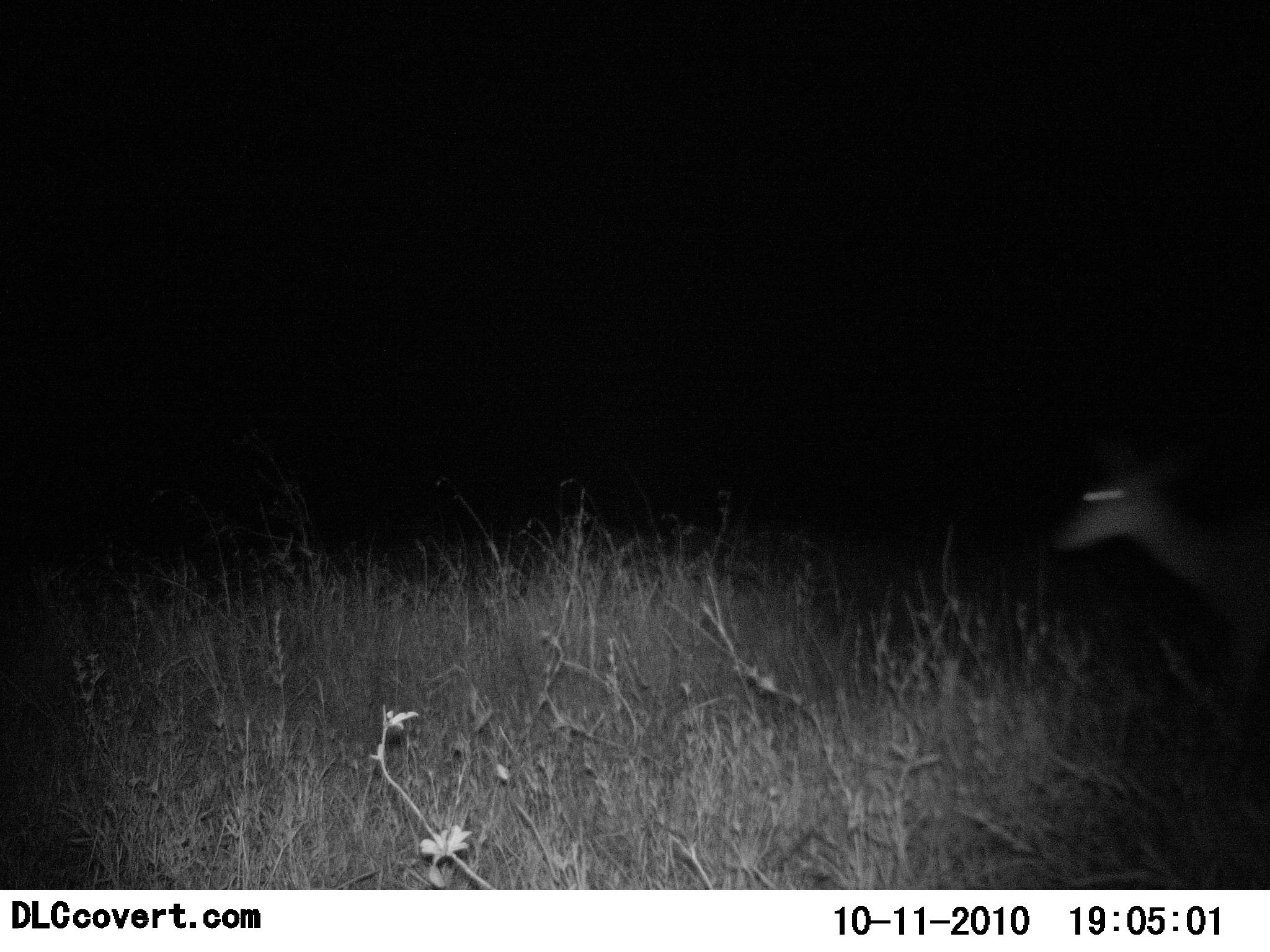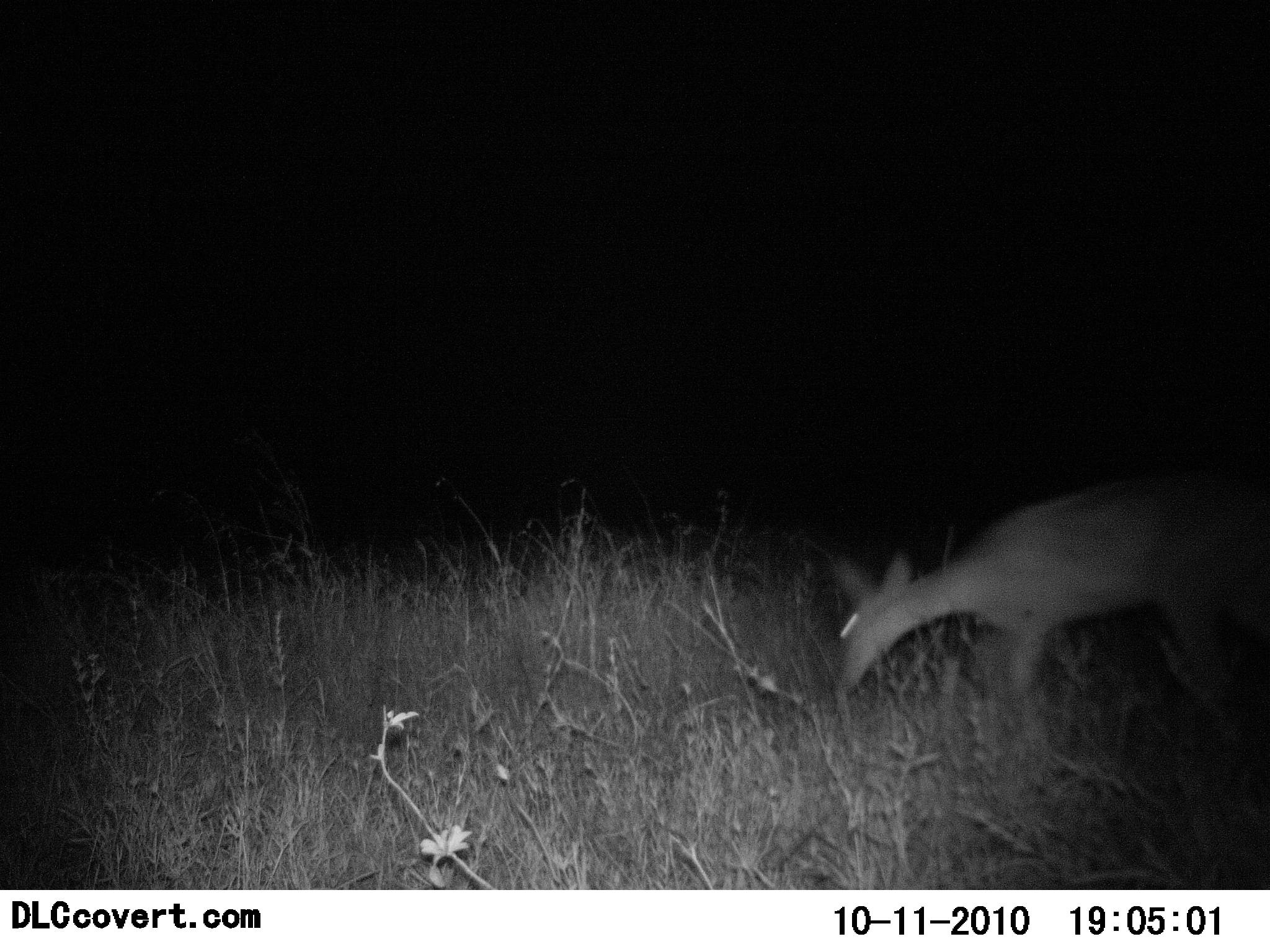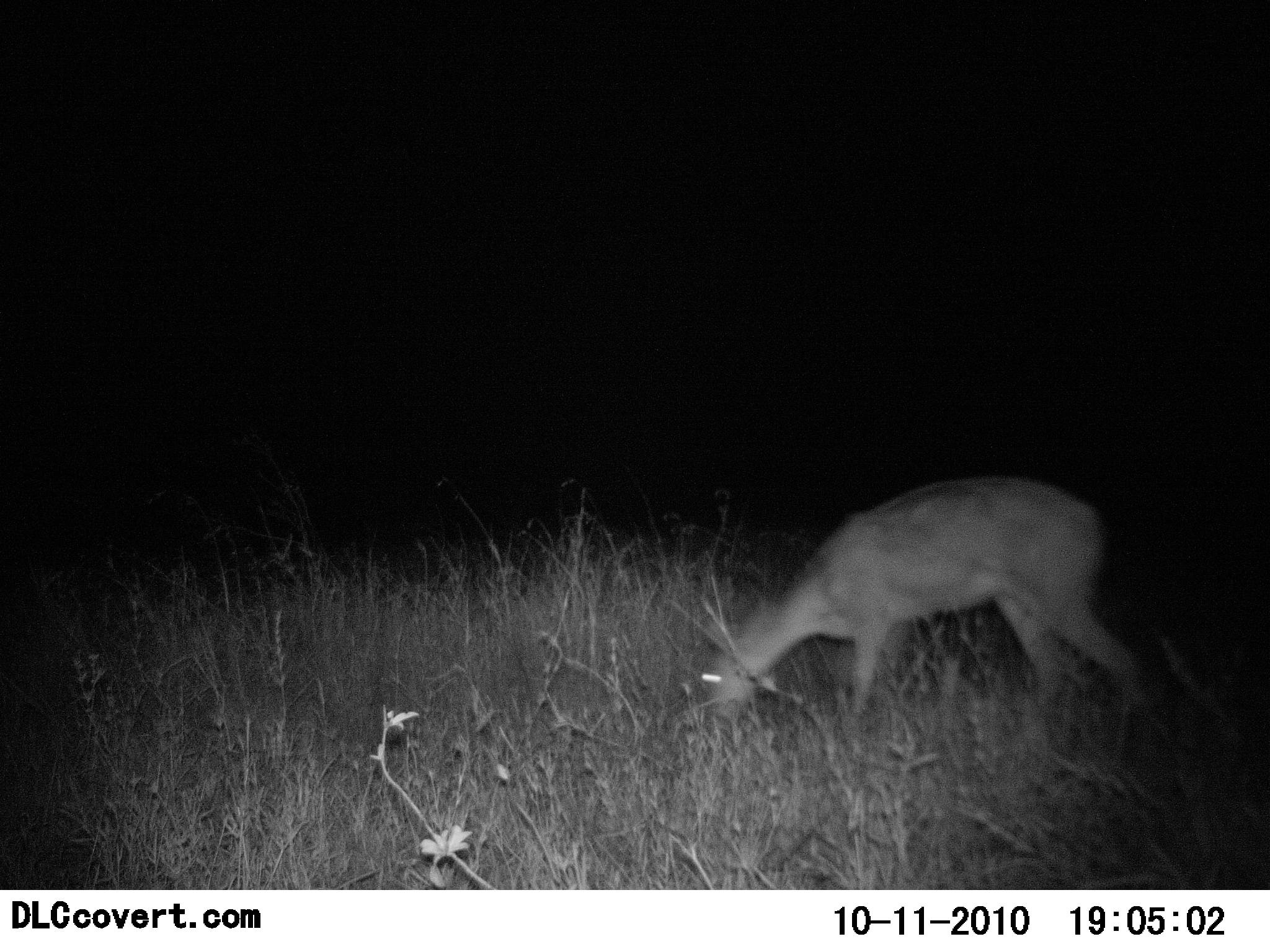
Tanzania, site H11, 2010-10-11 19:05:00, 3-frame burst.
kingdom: Animalia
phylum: Chordata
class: Mammalia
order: Artiodactyla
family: Bovidae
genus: Redunca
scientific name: Redunca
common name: reedbuck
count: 1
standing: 13%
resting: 0%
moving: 73%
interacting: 0%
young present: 0%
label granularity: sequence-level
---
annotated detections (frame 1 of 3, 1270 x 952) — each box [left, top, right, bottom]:
animal: [1051, 421, 1270, 729]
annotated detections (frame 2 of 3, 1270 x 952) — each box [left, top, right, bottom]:
animal: [823, 482, 1270, 726]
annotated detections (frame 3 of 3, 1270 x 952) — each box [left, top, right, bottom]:
animal: [700, 474, 1152, 755]